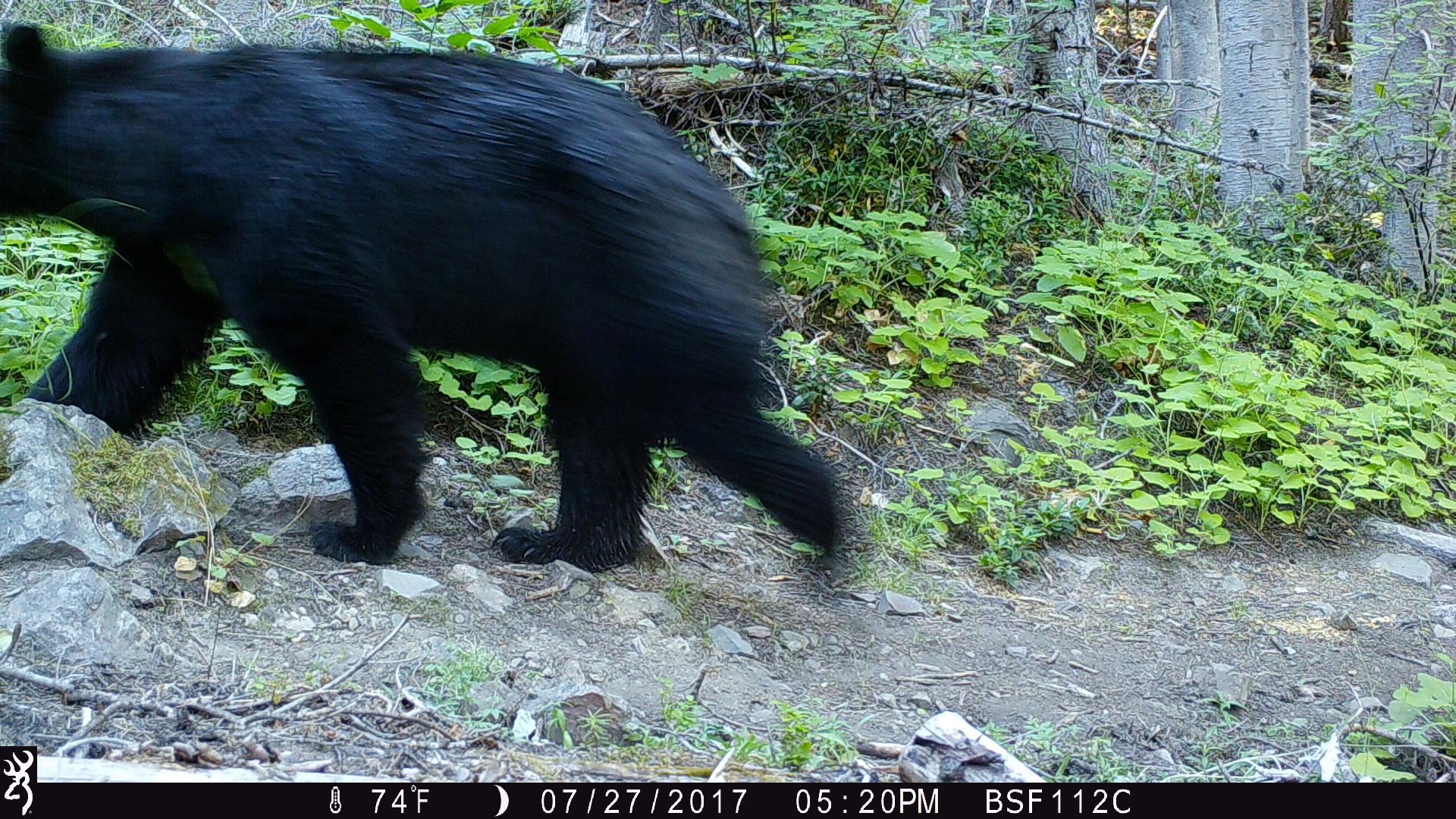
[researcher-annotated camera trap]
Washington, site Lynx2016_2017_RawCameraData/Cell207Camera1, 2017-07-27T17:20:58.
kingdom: Animalia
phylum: Chordata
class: Mammalia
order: Carnivora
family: Ursidae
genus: Ursus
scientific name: Ursus americanus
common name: american black bear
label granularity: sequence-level